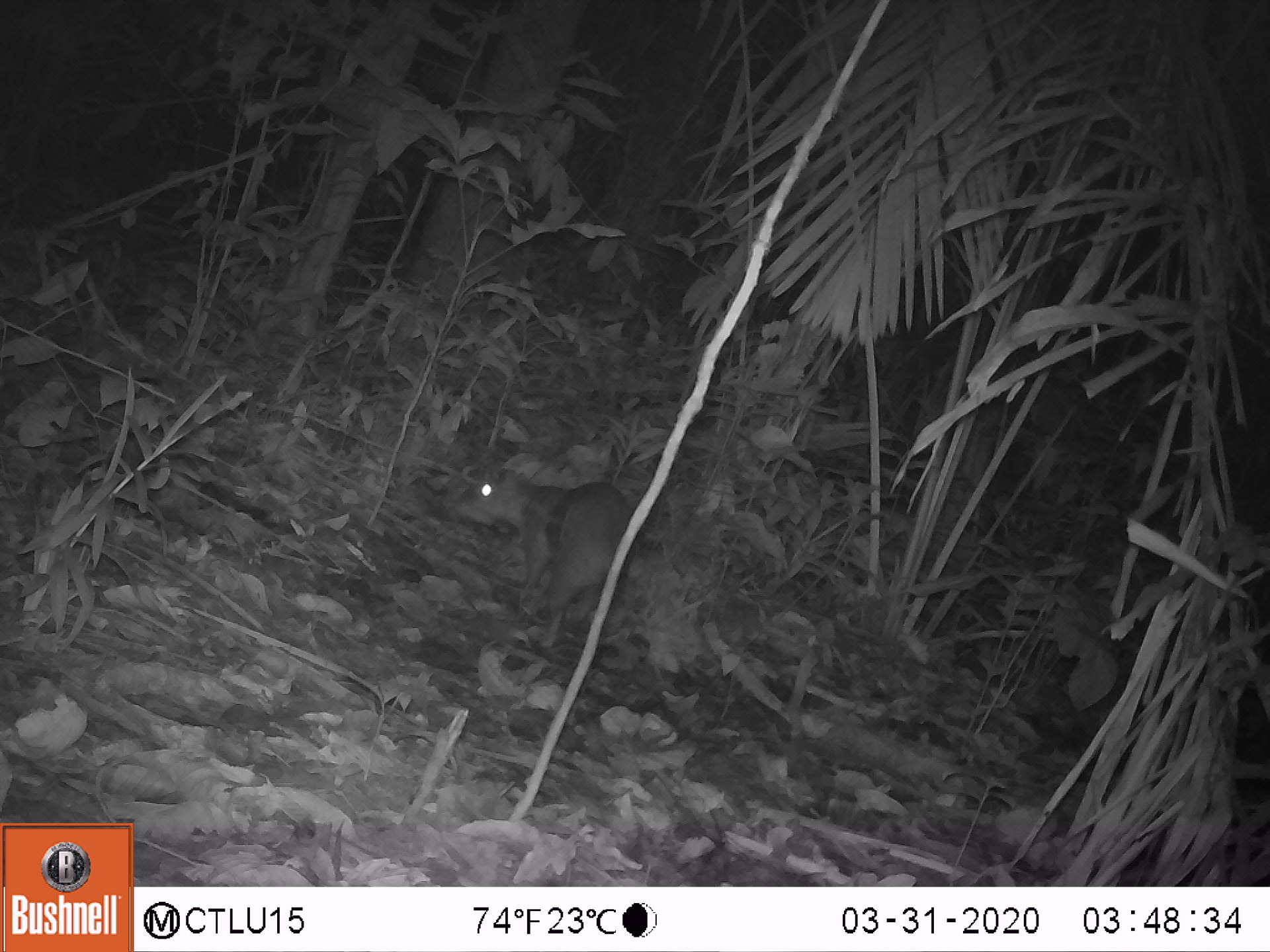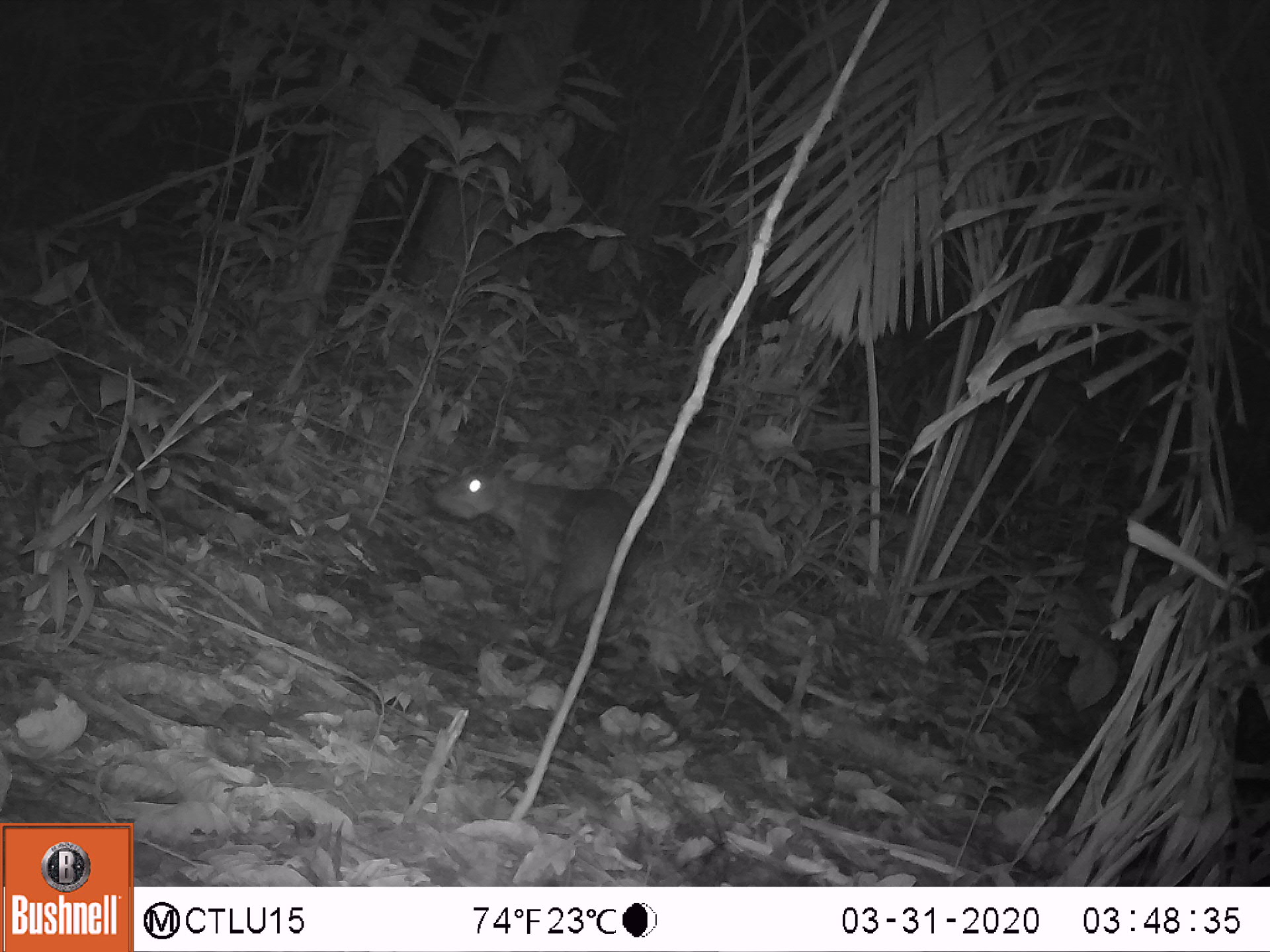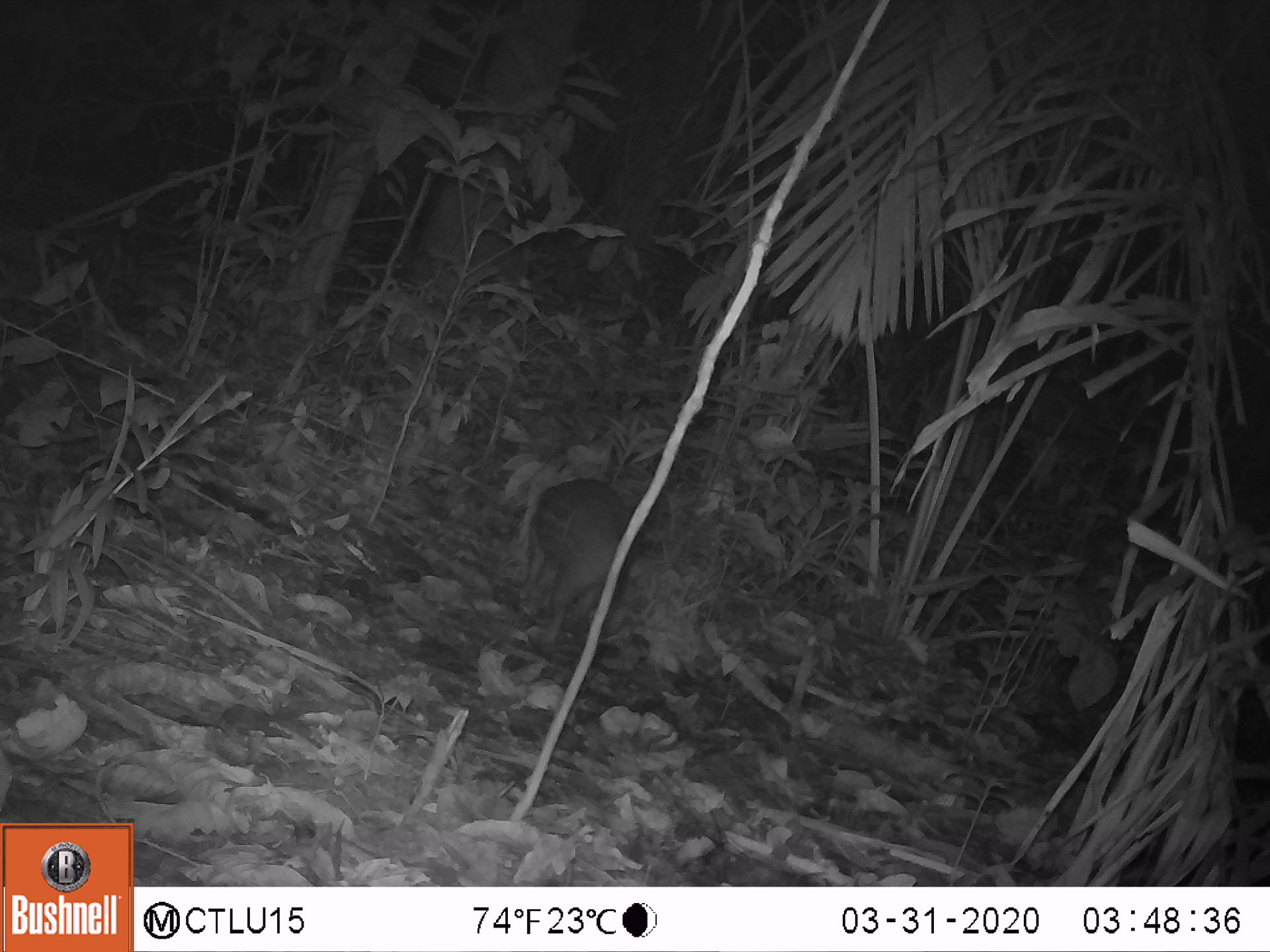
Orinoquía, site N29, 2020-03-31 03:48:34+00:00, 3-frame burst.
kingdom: Animalia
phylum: Chordata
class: Mammalia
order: Rodentia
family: Cuniculidae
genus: Cuniculus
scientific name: Cuniculus paca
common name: spotted paca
Spotted paca (Cuniculus paca).